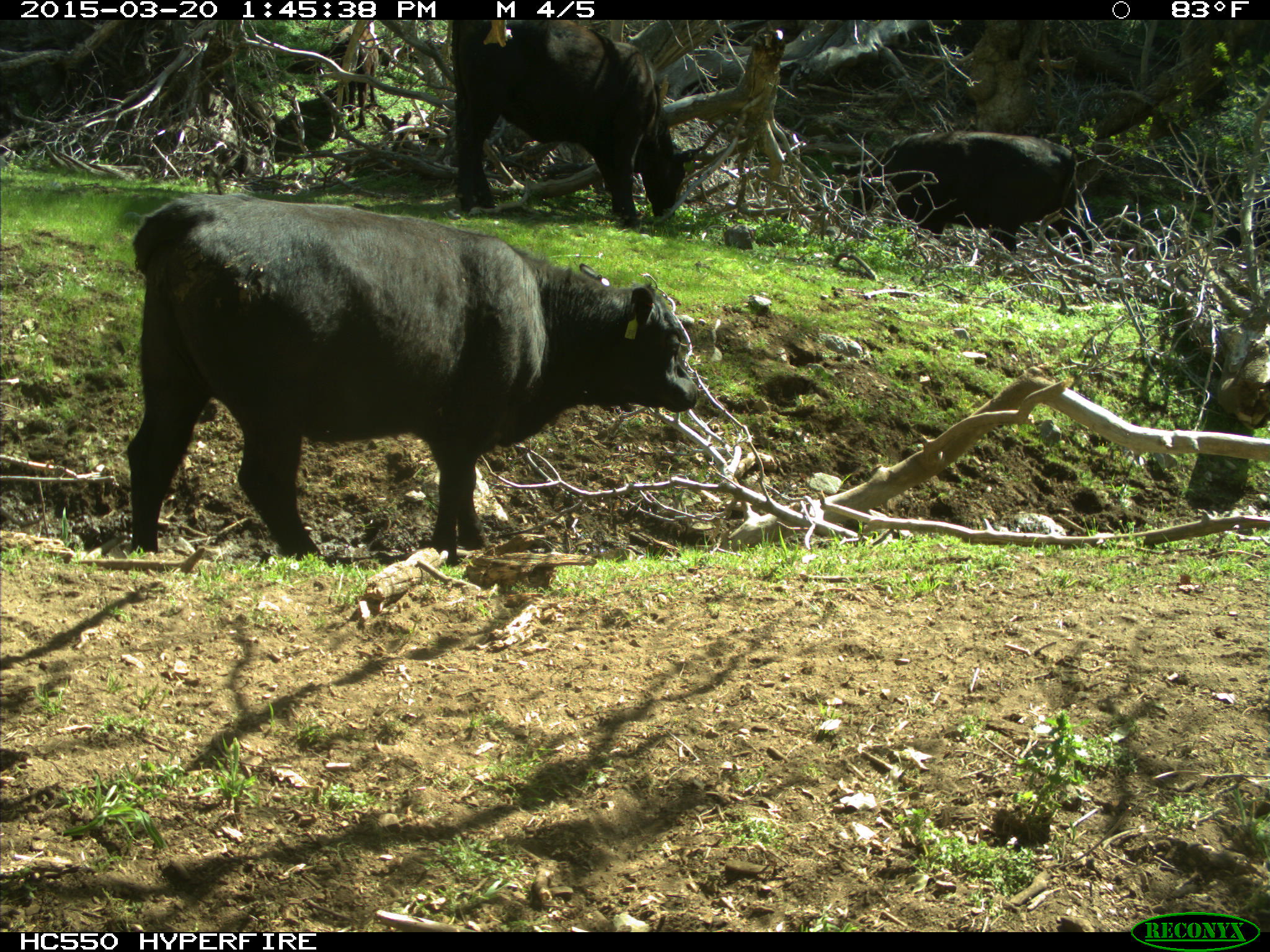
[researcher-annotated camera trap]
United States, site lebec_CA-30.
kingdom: Animalia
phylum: Chordata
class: Mammalia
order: Artiodactyla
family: Bovidae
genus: Bos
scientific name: Bos taurus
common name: domestic cow